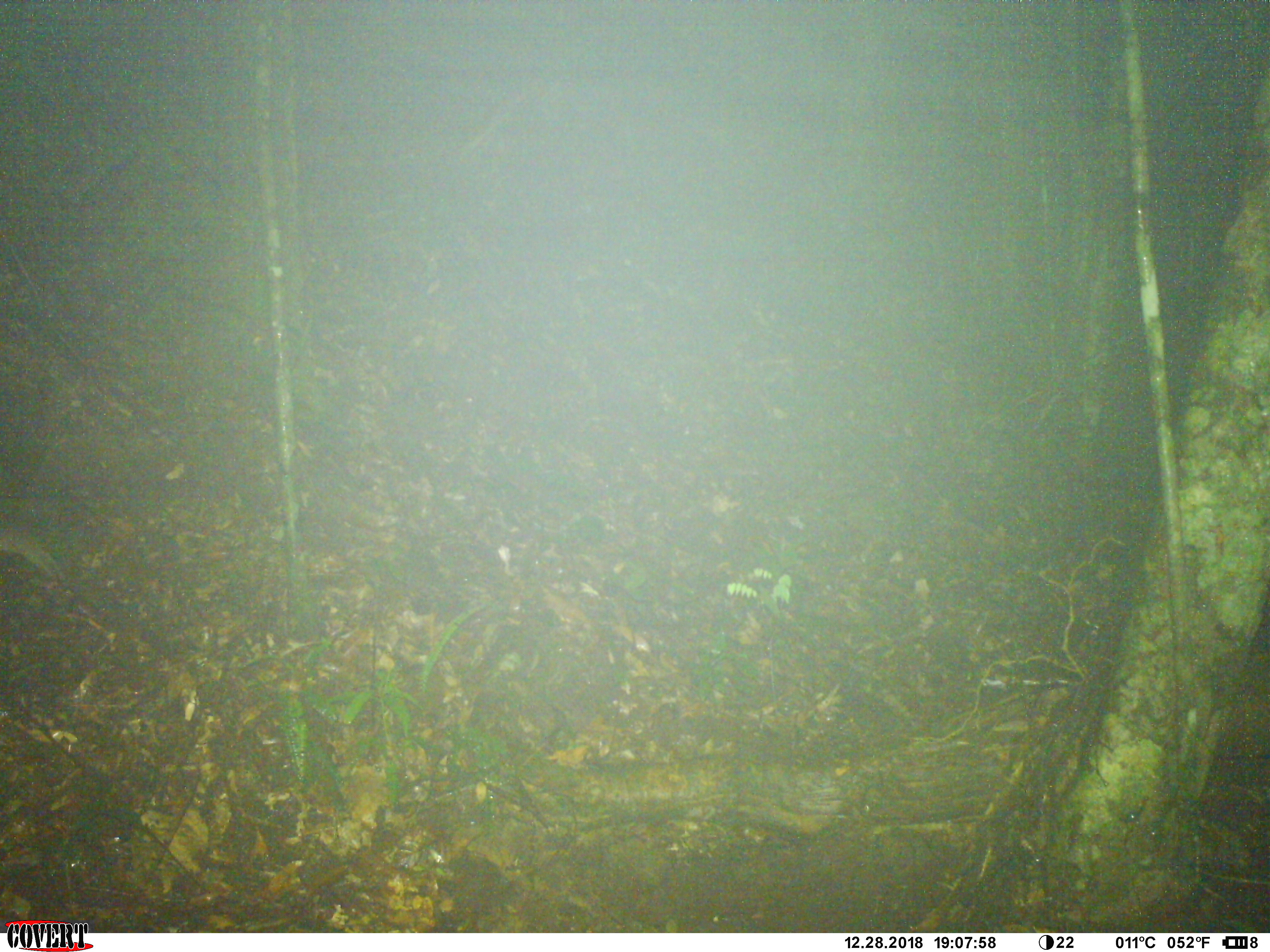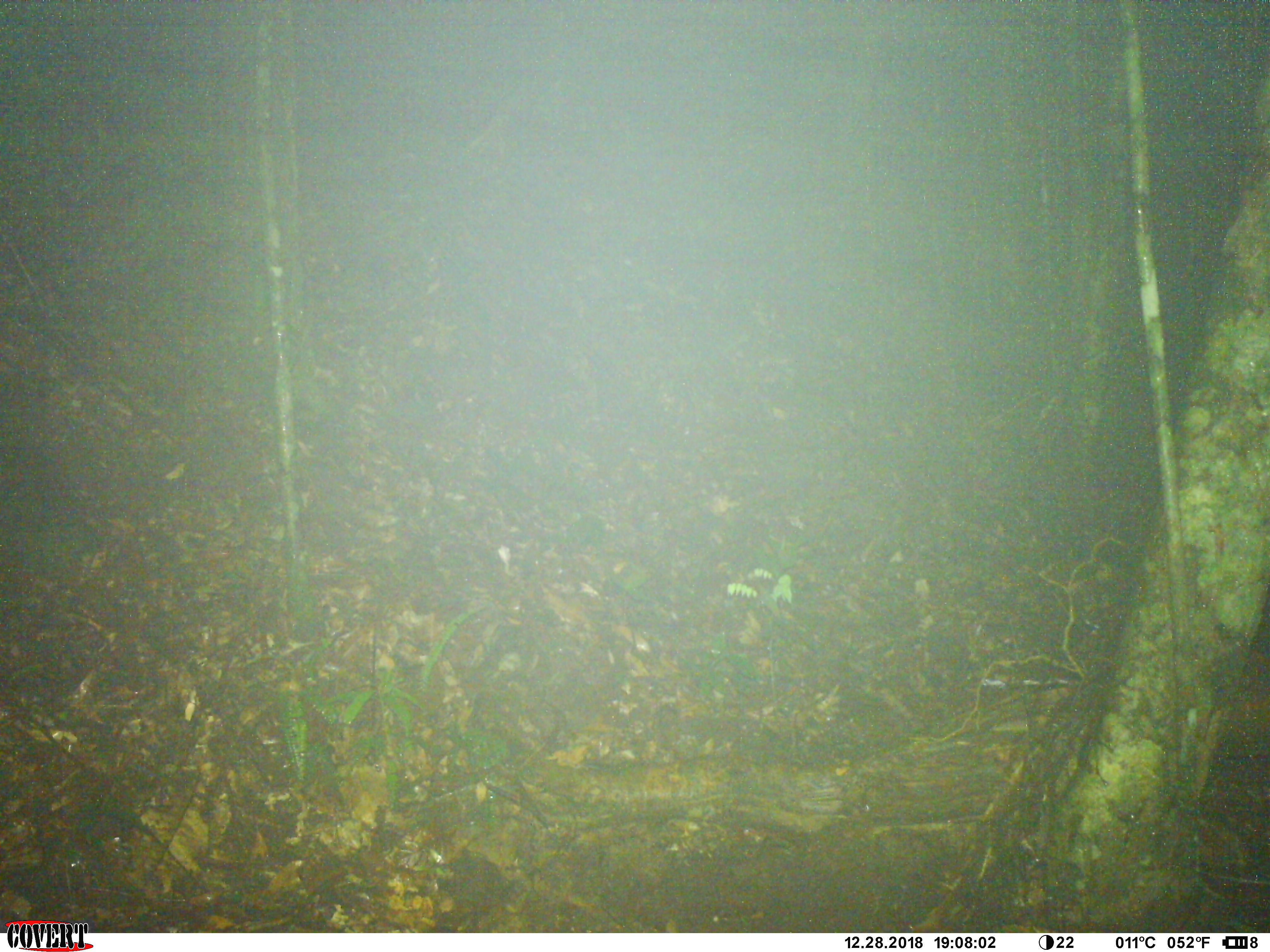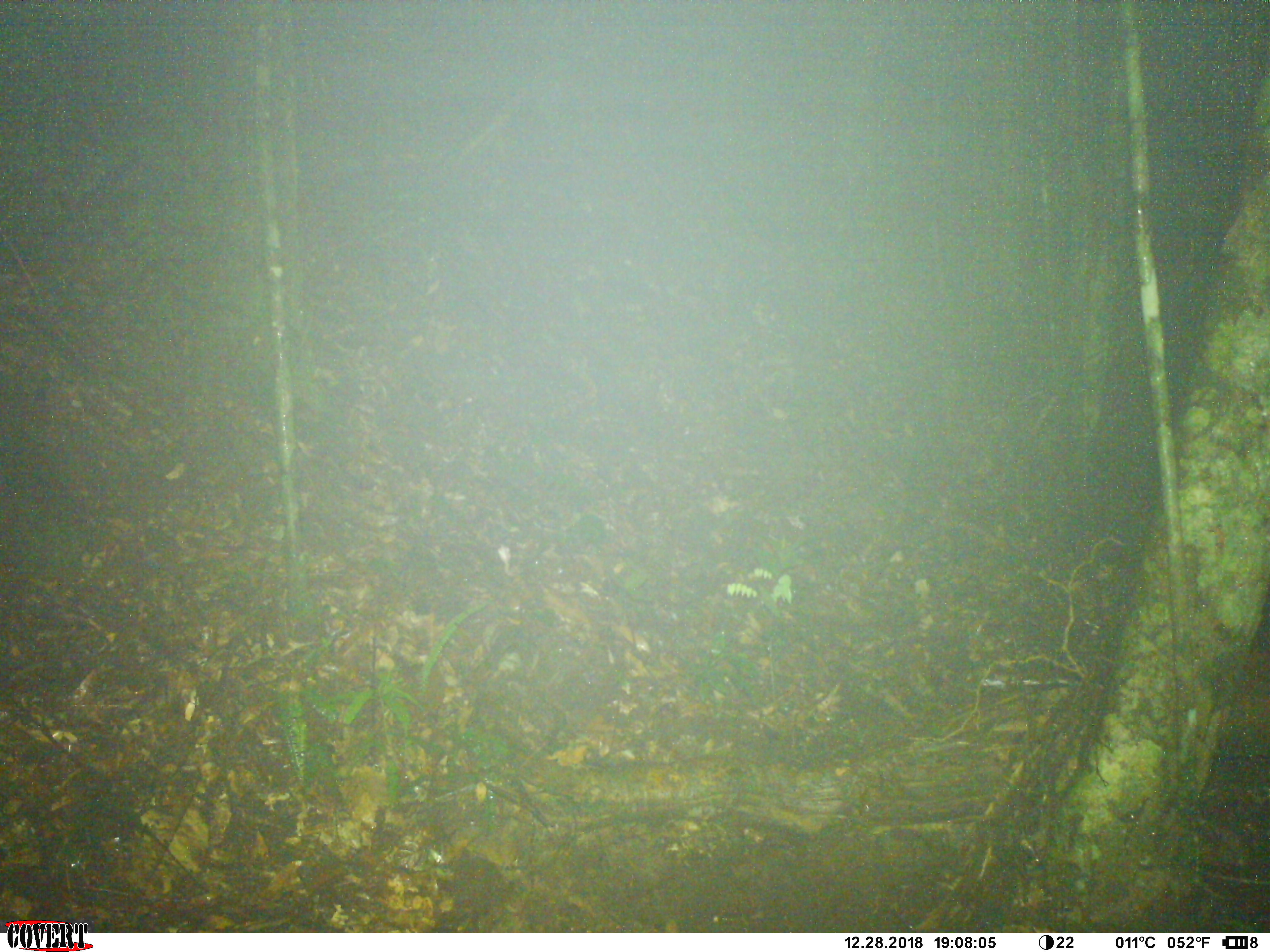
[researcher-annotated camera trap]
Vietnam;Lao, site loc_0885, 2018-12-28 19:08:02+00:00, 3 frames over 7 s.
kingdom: Animalia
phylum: Chordata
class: Mammalia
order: Rodentia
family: Muridae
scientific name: Muridae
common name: old-world mice and rats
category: unidentified murid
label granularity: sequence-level